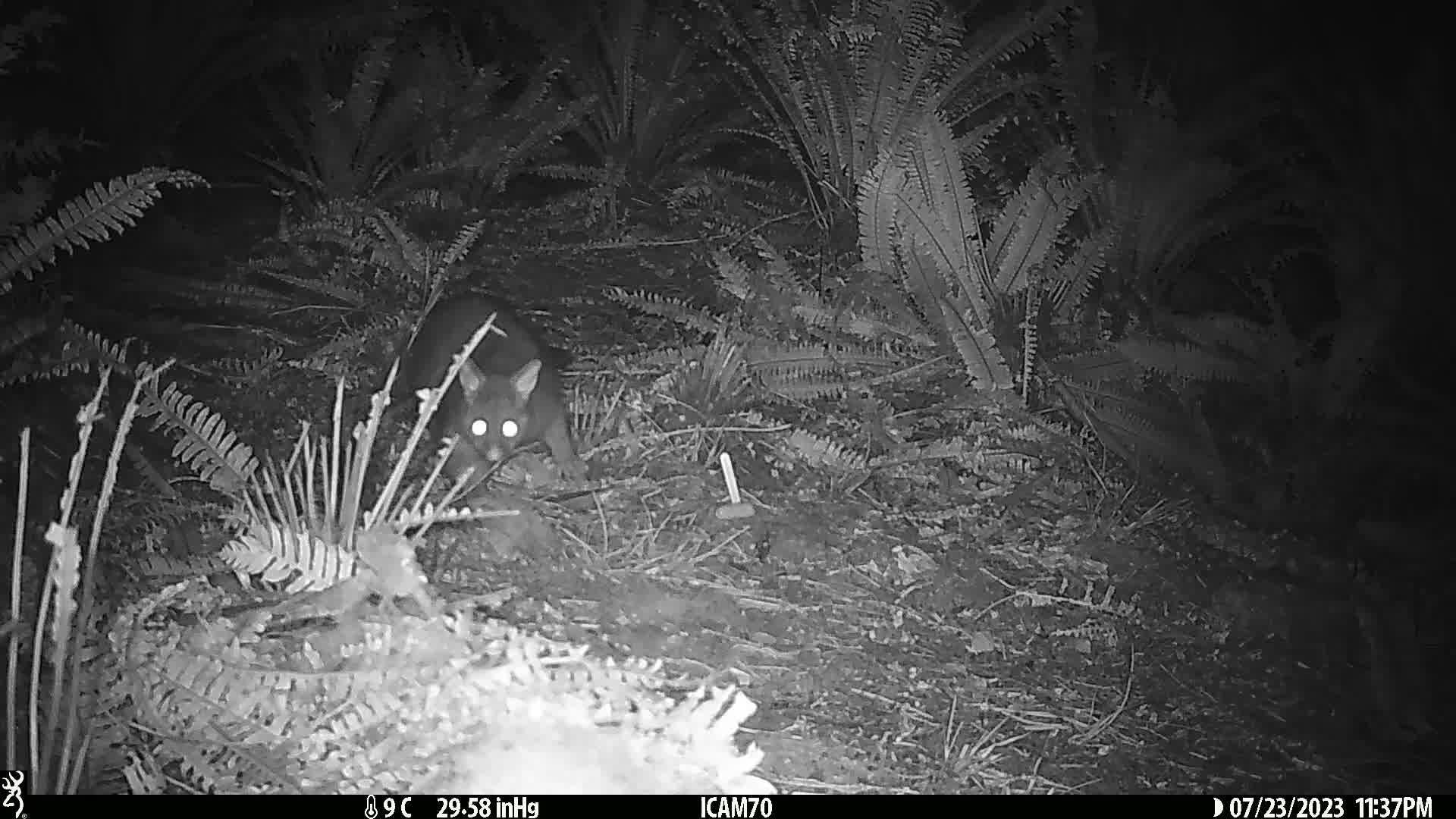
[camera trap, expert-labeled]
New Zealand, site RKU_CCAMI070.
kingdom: Animalia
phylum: Chordata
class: Mammalia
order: Diprotodontia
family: Phalangeridae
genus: Trichosurus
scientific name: Trichosurus vulpecula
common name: common brushtail possum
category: possum